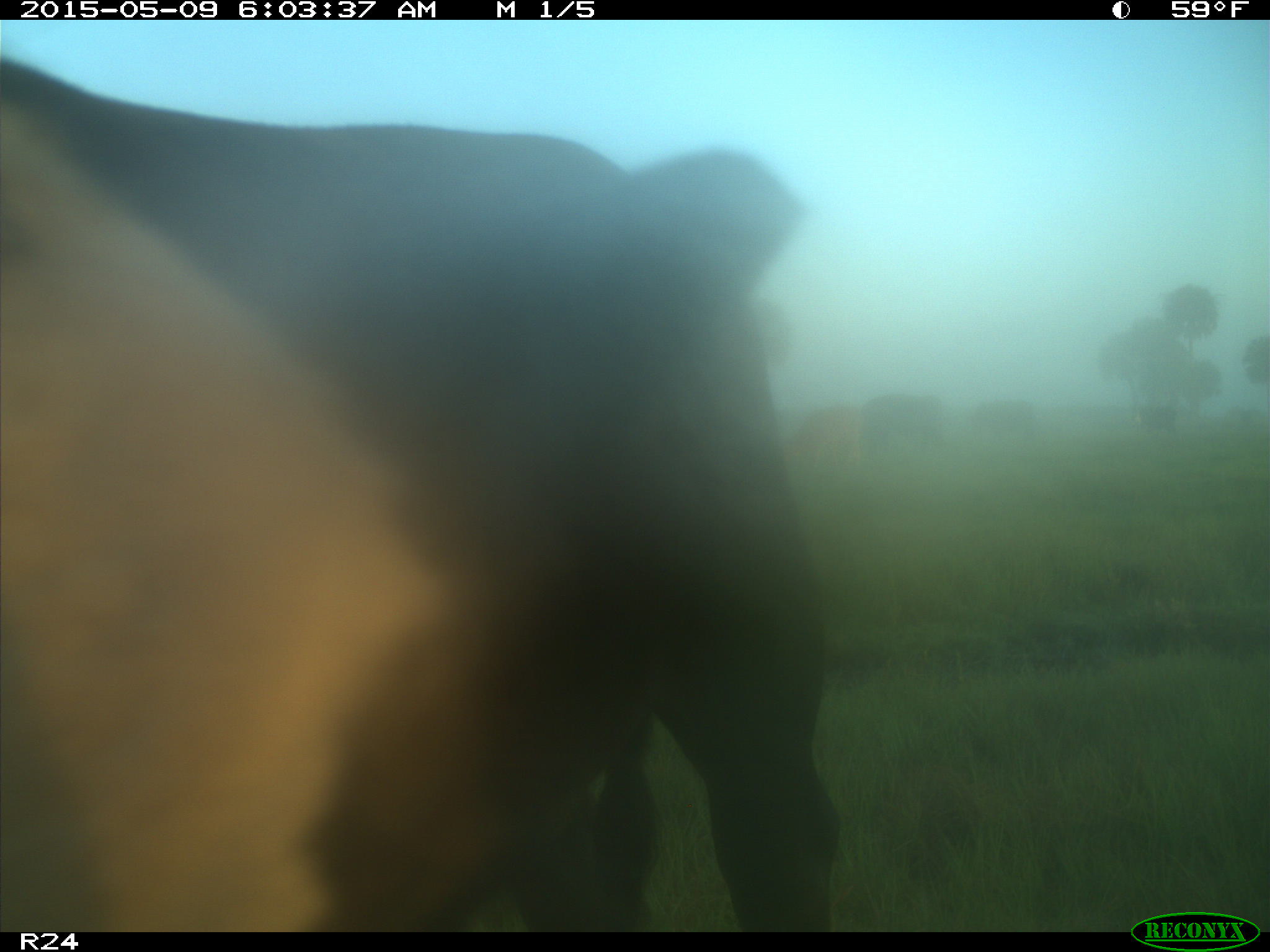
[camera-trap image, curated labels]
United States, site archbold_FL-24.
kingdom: Animalia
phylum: Chordata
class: Mammalia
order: Artiodactyla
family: Bovidae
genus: Bos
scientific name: Bos taurus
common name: domestic cow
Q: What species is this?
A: Bos taurus (domestic cow).